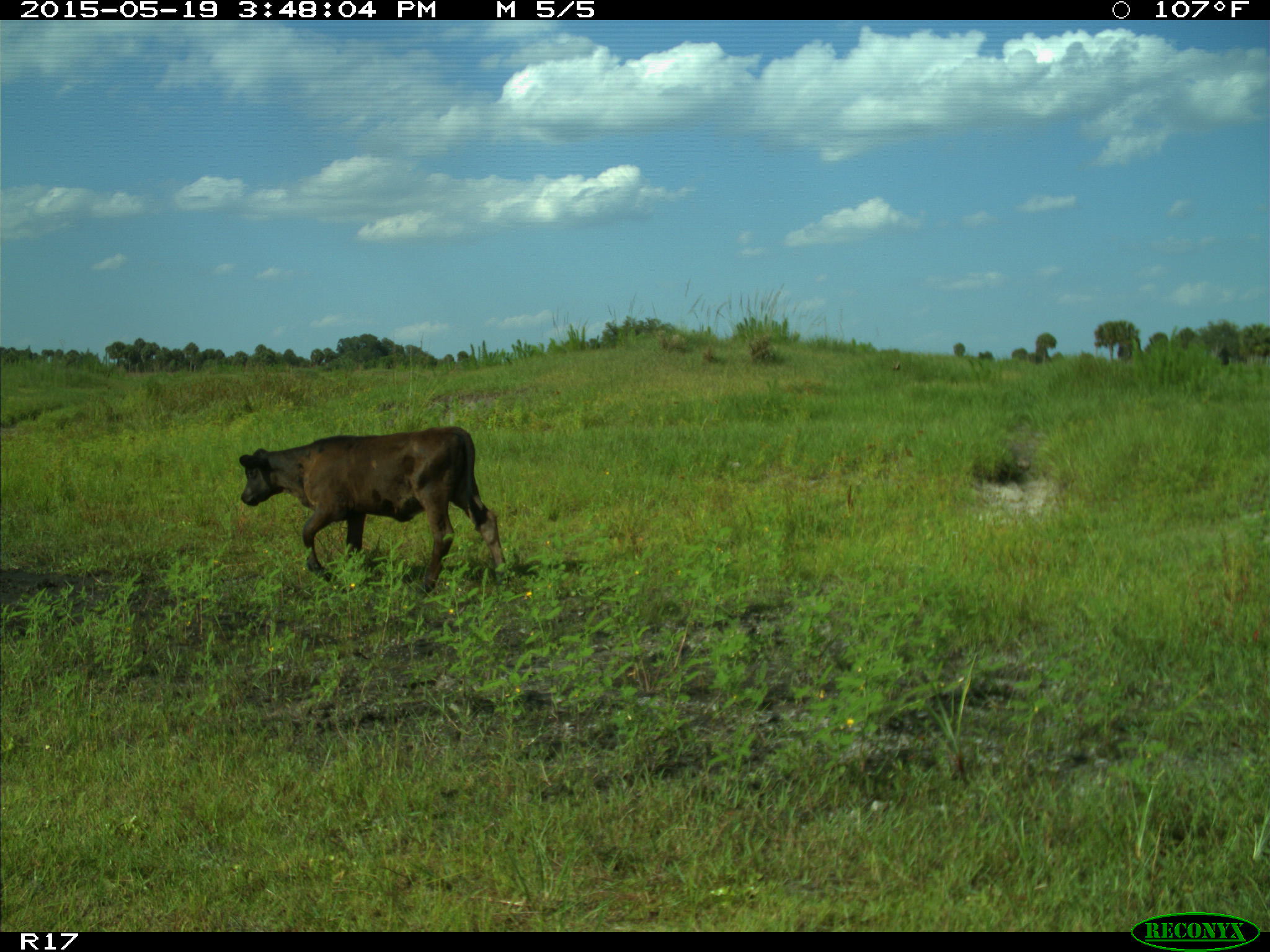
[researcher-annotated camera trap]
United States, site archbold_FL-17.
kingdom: Animalia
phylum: Chordata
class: Mammalia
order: Artiodactyla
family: Bovidae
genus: Bos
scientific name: Bos taurus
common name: domestic cow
Bos taurus (domestic cow).